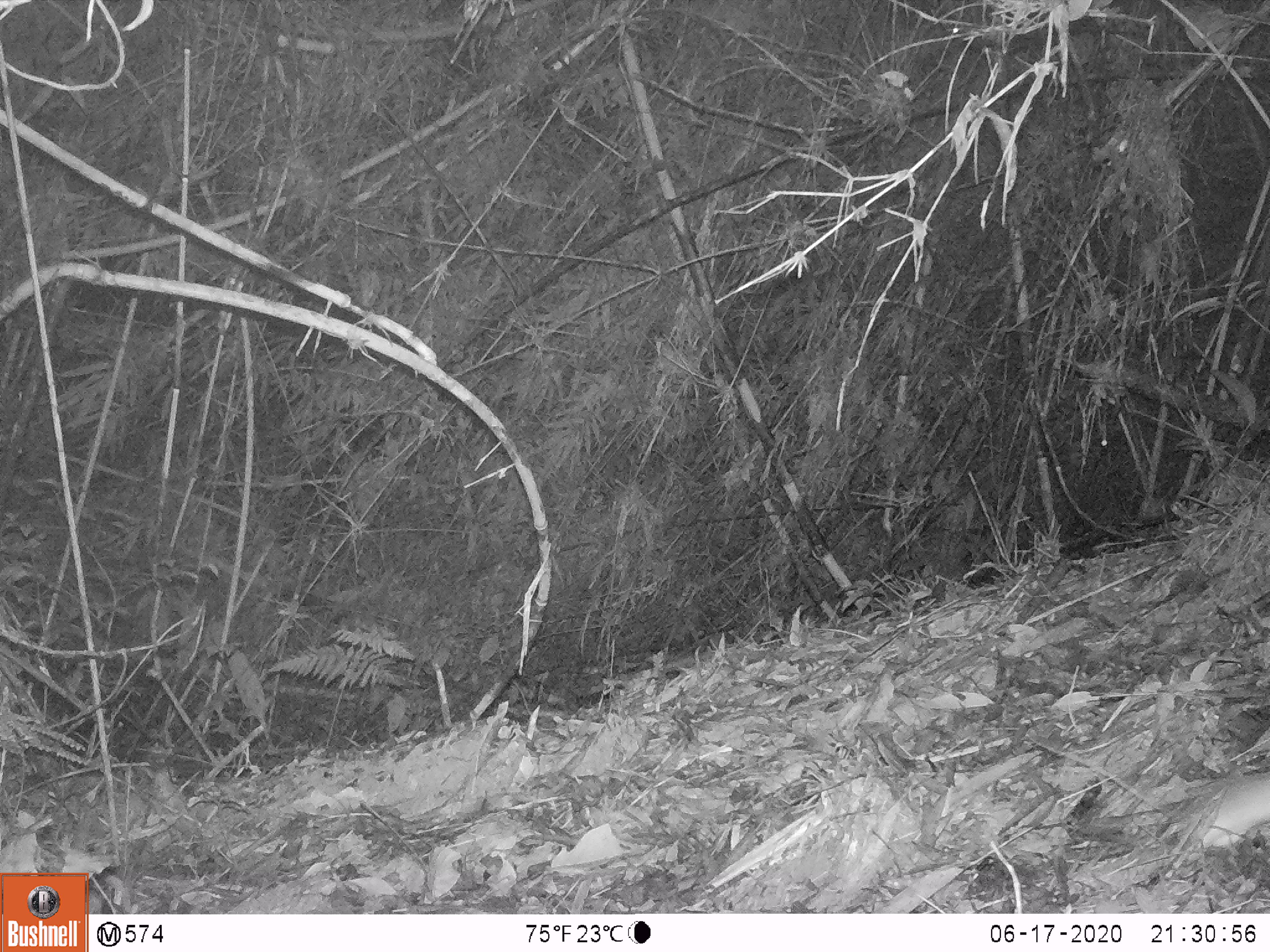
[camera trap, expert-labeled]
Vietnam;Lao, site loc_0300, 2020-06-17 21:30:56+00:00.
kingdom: Animalia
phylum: Chordata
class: Mammalia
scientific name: Mammalia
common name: mammal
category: unidentified small mammal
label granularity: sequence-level